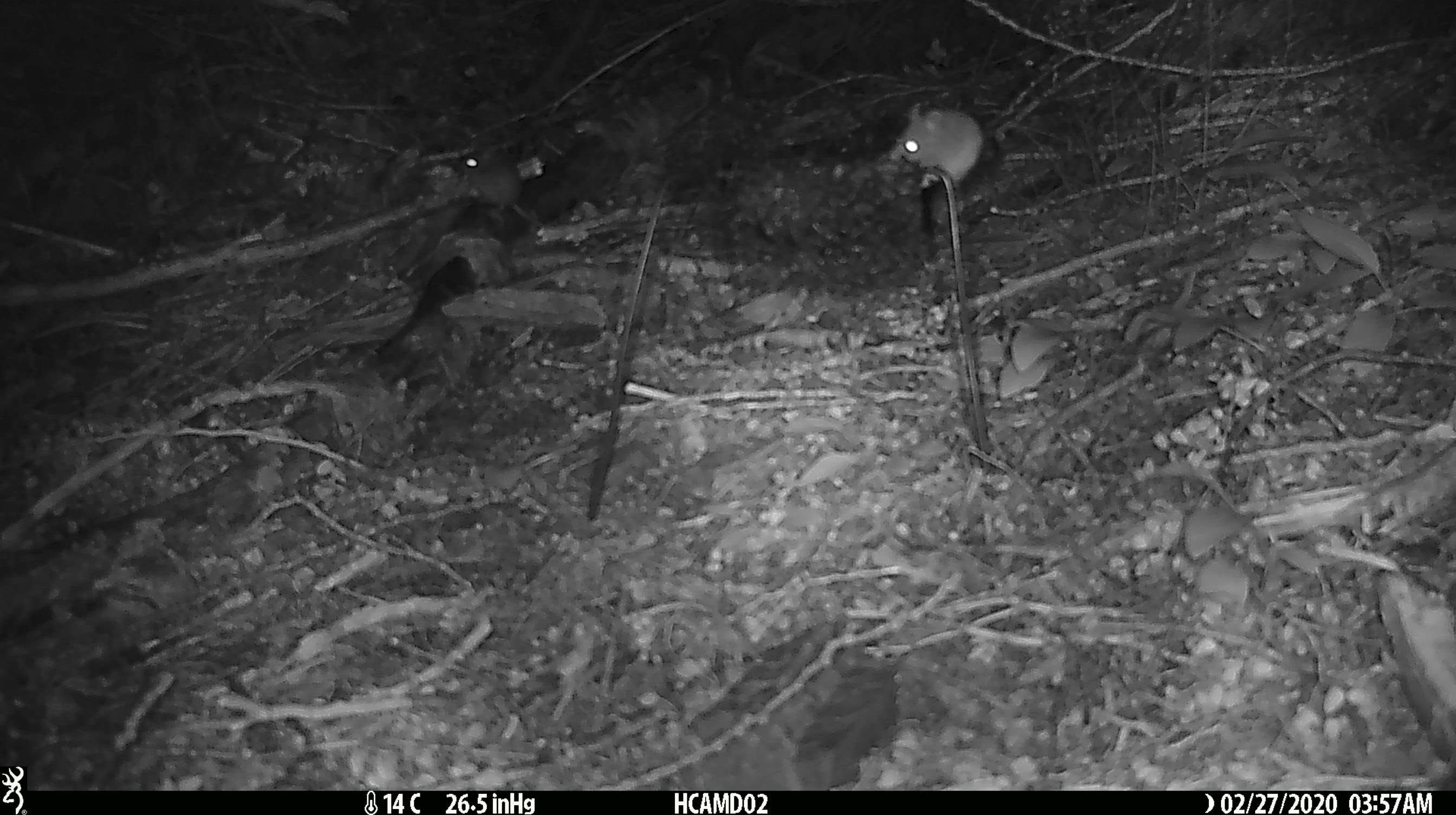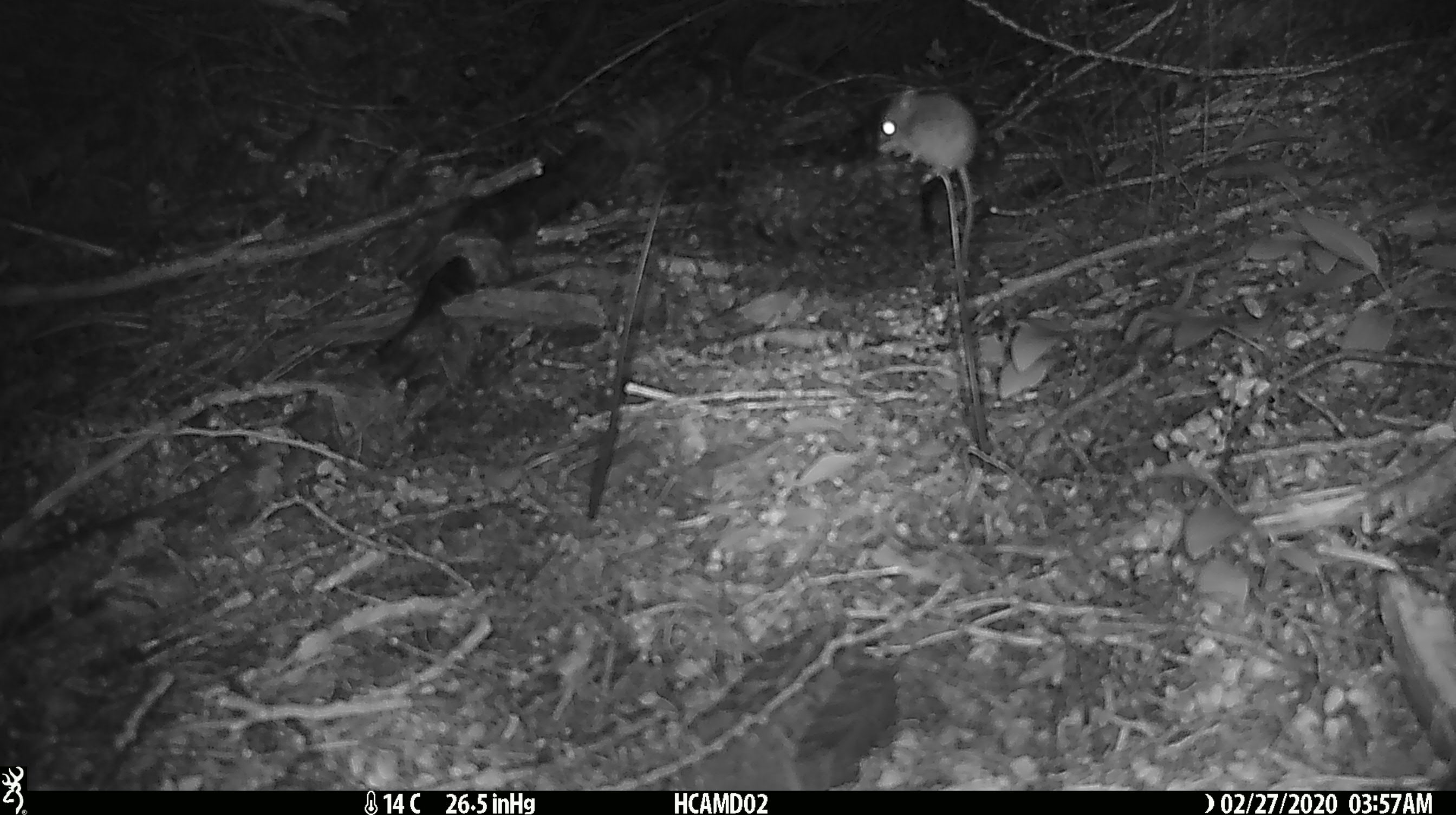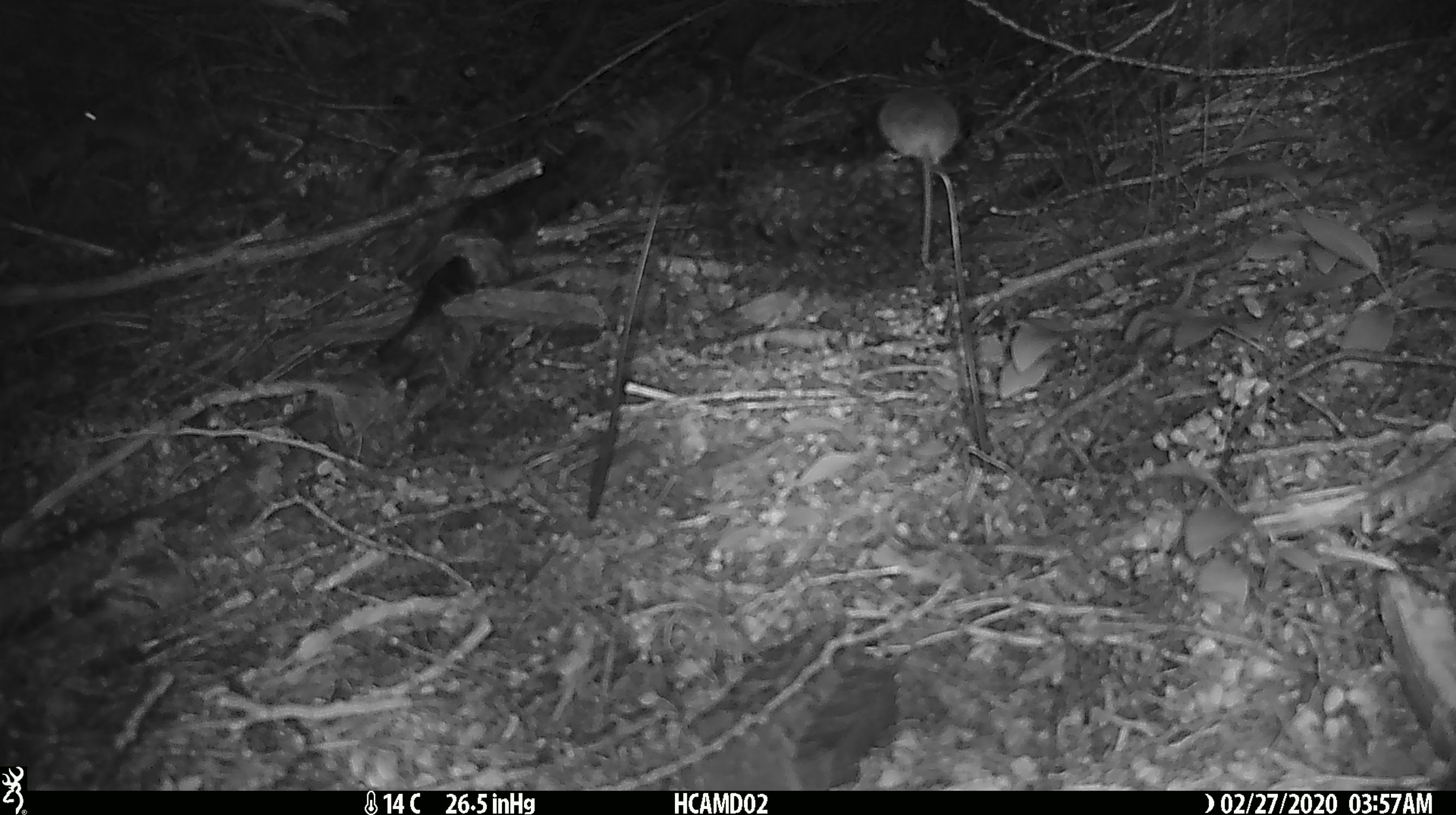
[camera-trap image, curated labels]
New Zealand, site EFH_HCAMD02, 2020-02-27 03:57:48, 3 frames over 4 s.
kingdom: Animalia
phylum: Chordata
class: Mammalia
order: Rodentia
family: Muridae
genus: Mus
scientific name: Mus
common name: mouse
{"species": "mouse (Mus)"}